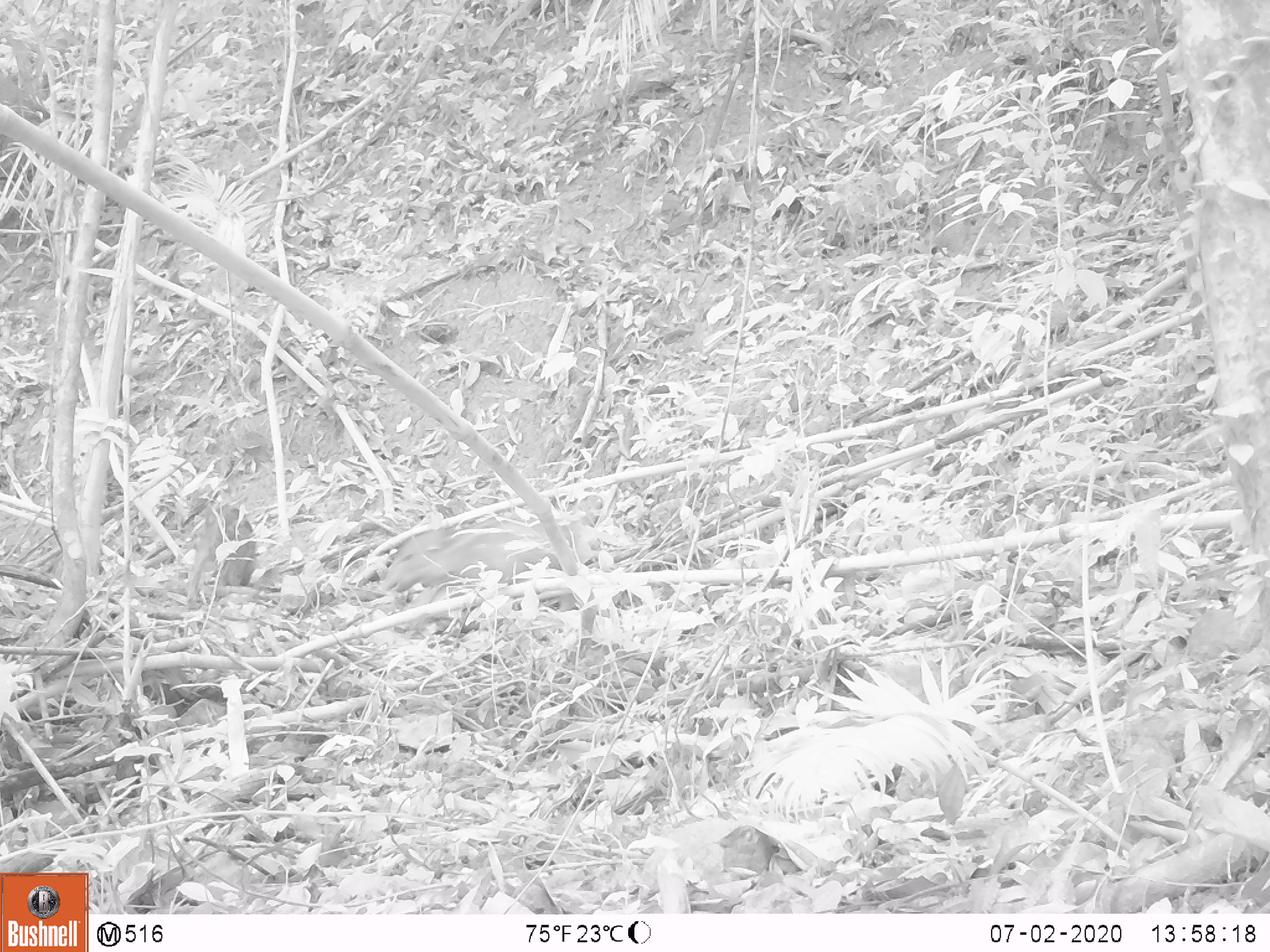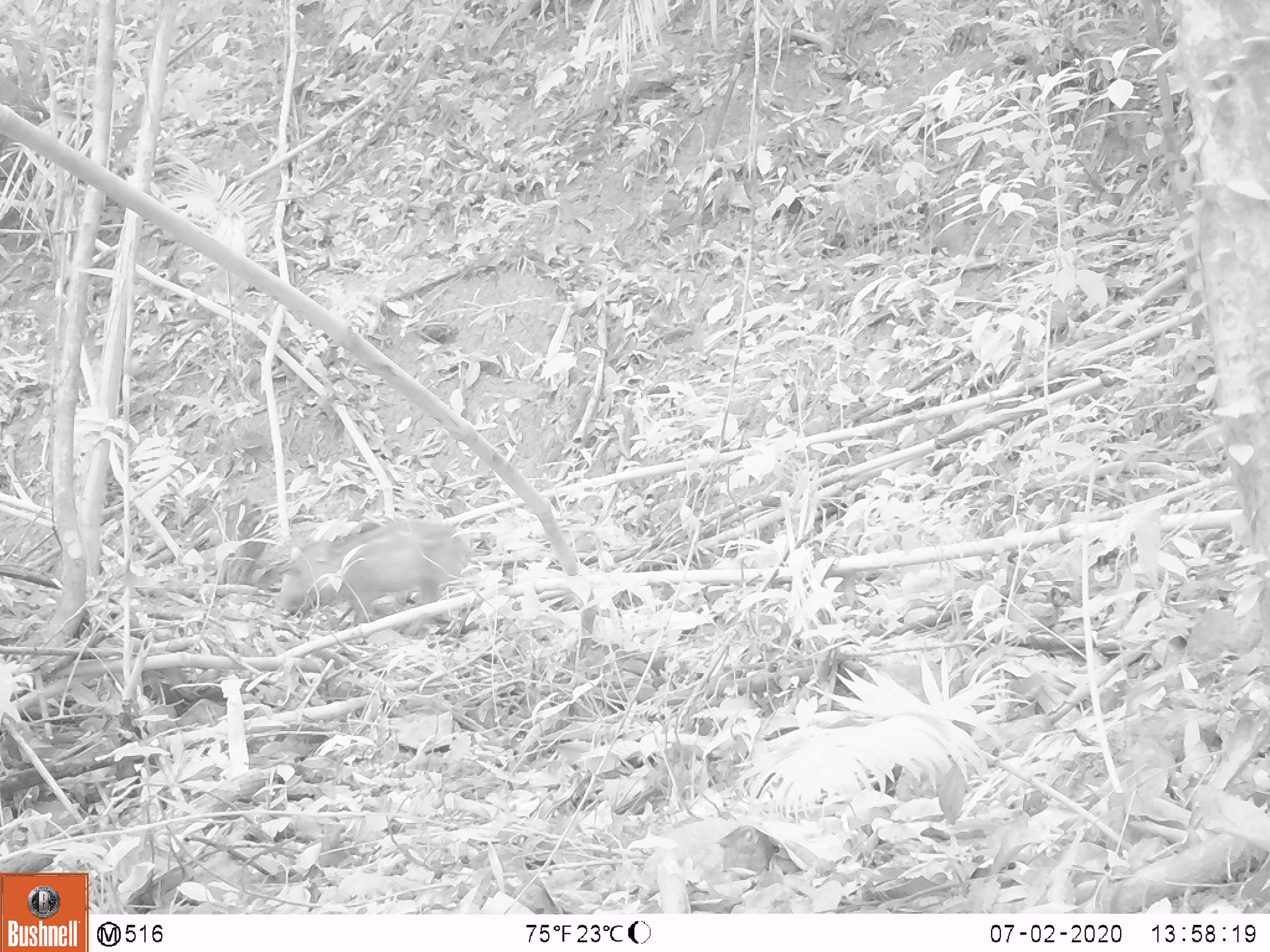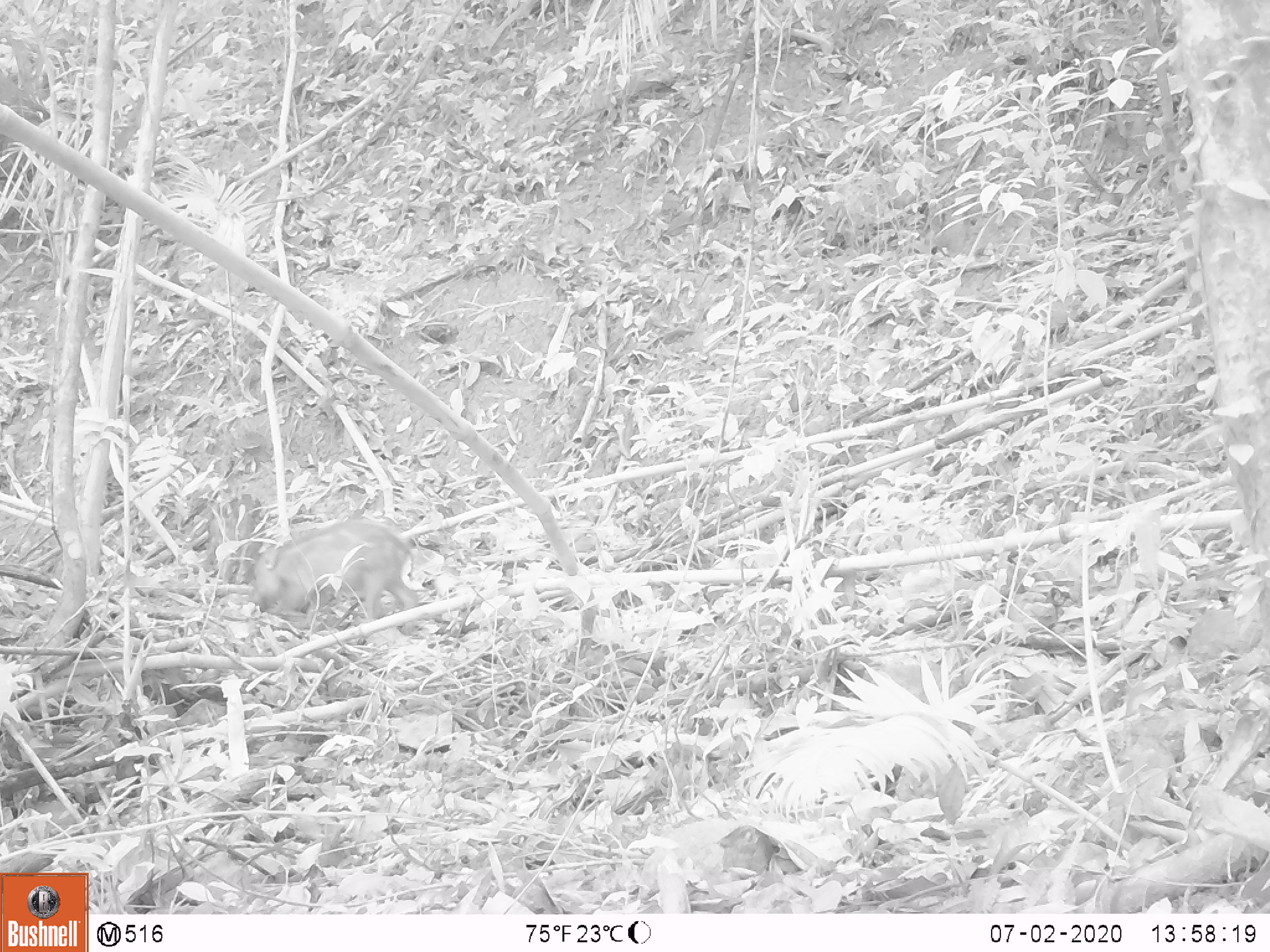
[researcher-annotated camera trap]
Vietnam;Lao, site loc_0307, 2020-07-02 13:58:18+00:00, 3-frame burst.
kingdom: Animalia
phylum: Chordata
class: Mammalia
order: Artiodactyla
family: Suidae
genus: Sus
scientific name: Sus scrofa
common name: eurasian wild pig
Eurasian wild pig (Sus scrofa). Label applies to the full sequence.